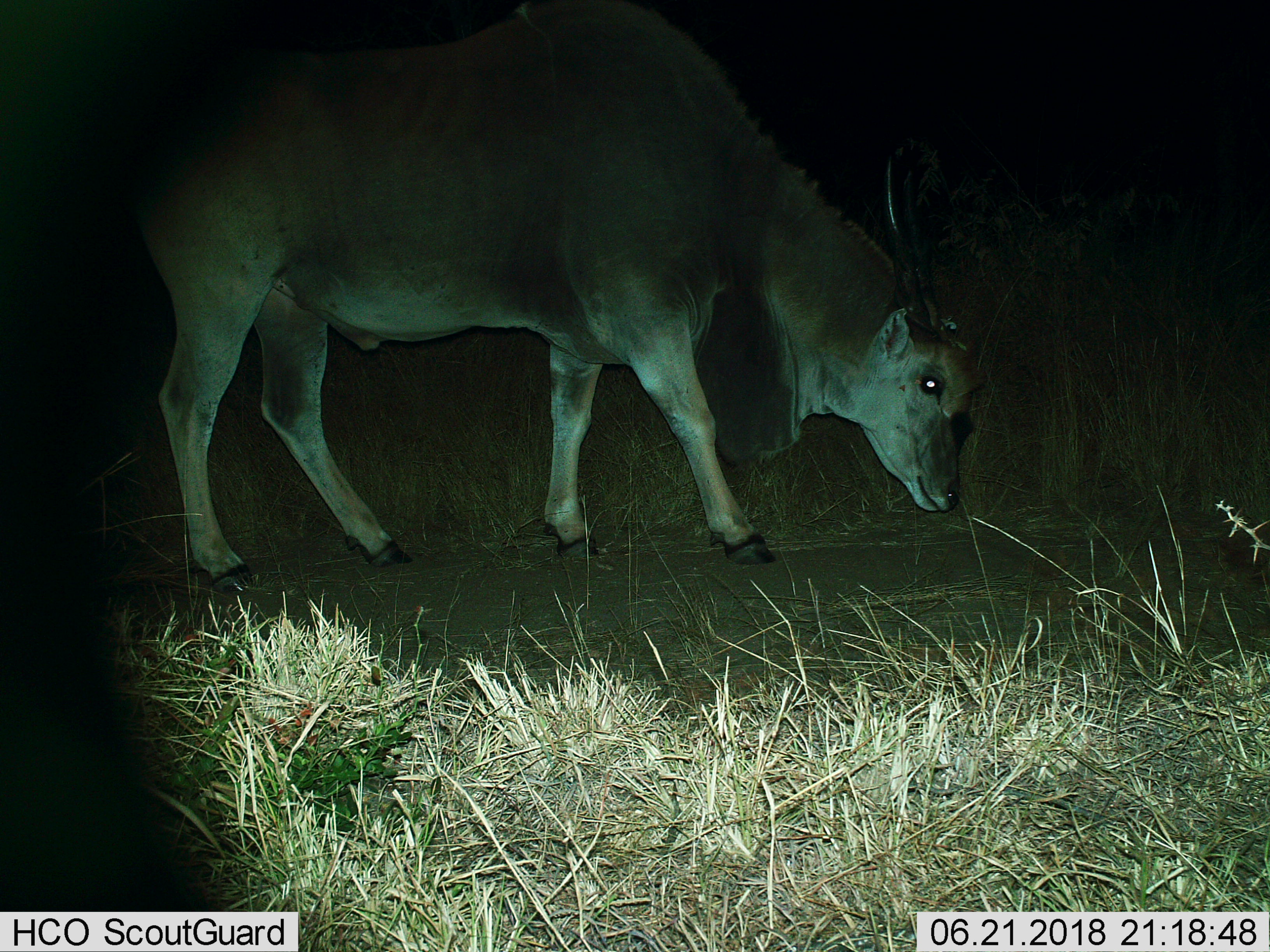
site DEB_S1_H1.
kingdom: Animalia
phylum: Chordata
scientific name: Vertebrata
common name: domestic animal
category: domesticanimal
Domesticanimal (domestic animal) (Vertebrata), count 1. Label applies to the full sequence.